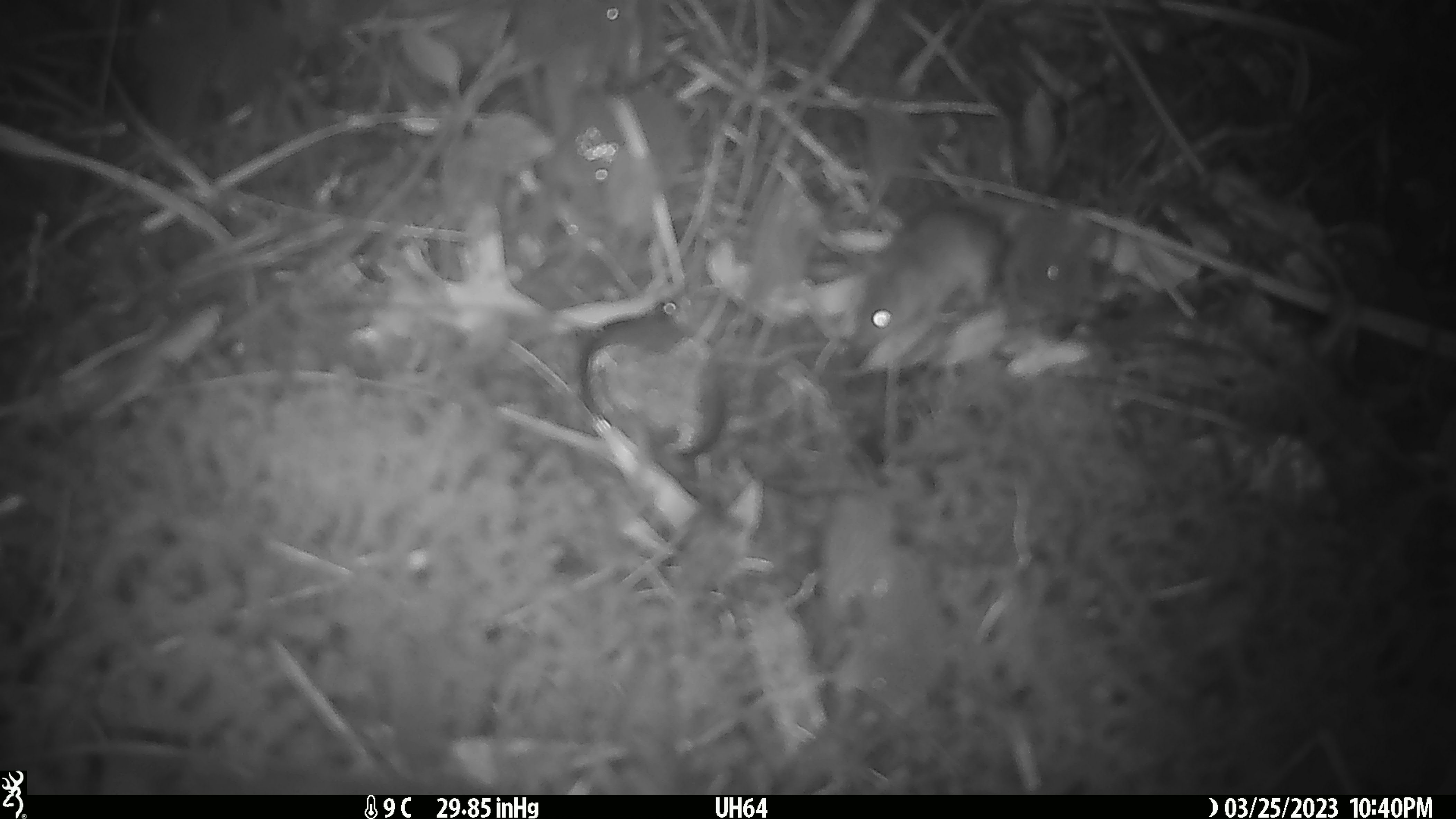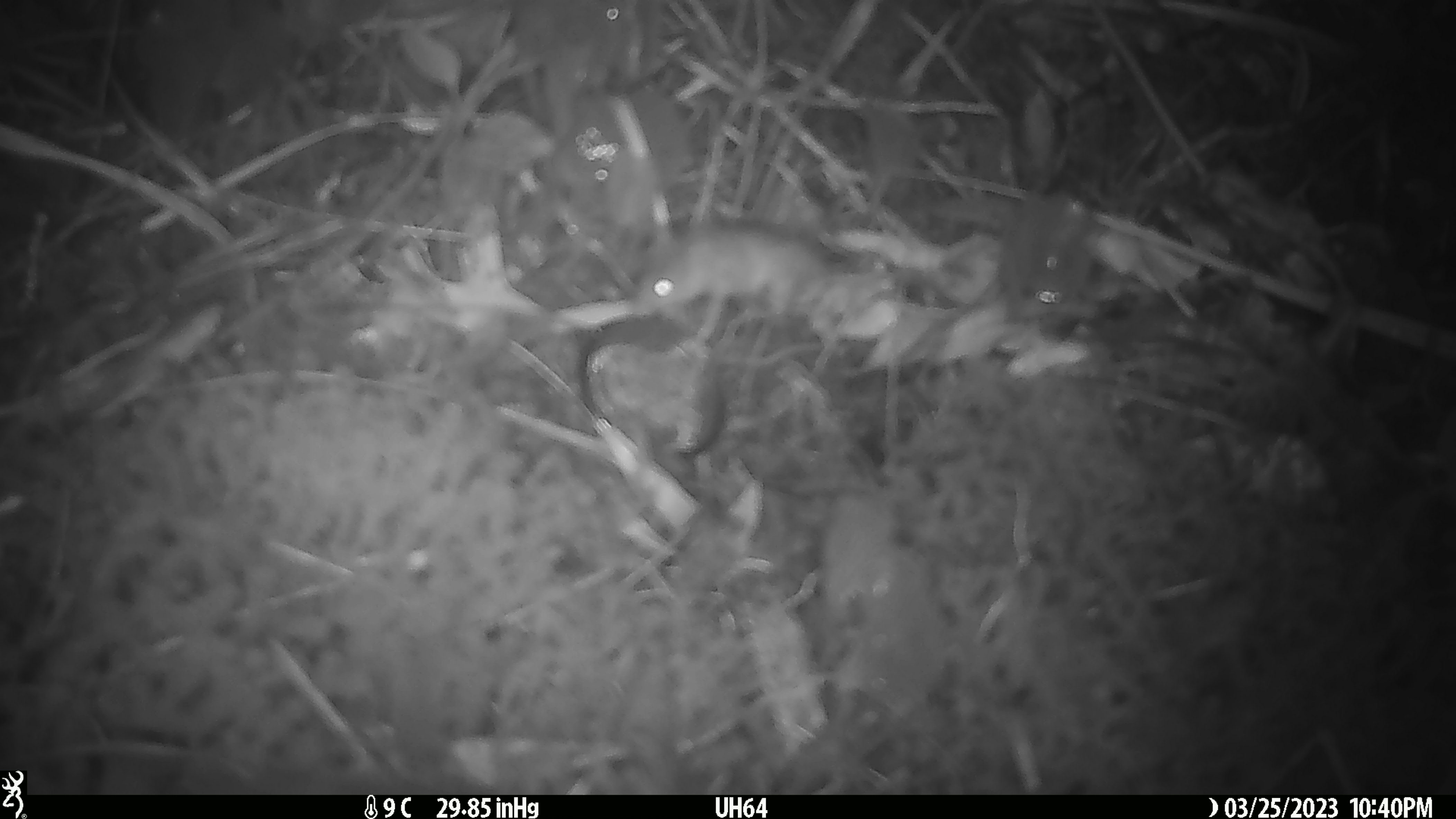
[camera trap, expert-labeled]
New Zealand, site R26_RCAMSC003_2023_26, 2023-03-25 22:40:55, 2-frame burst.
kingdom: Animalia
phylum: Chordata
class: Mammalia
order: Rodentia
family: Muridae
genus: Mus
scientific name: Mus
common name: mouse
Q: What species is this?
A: Mouse (Mus).